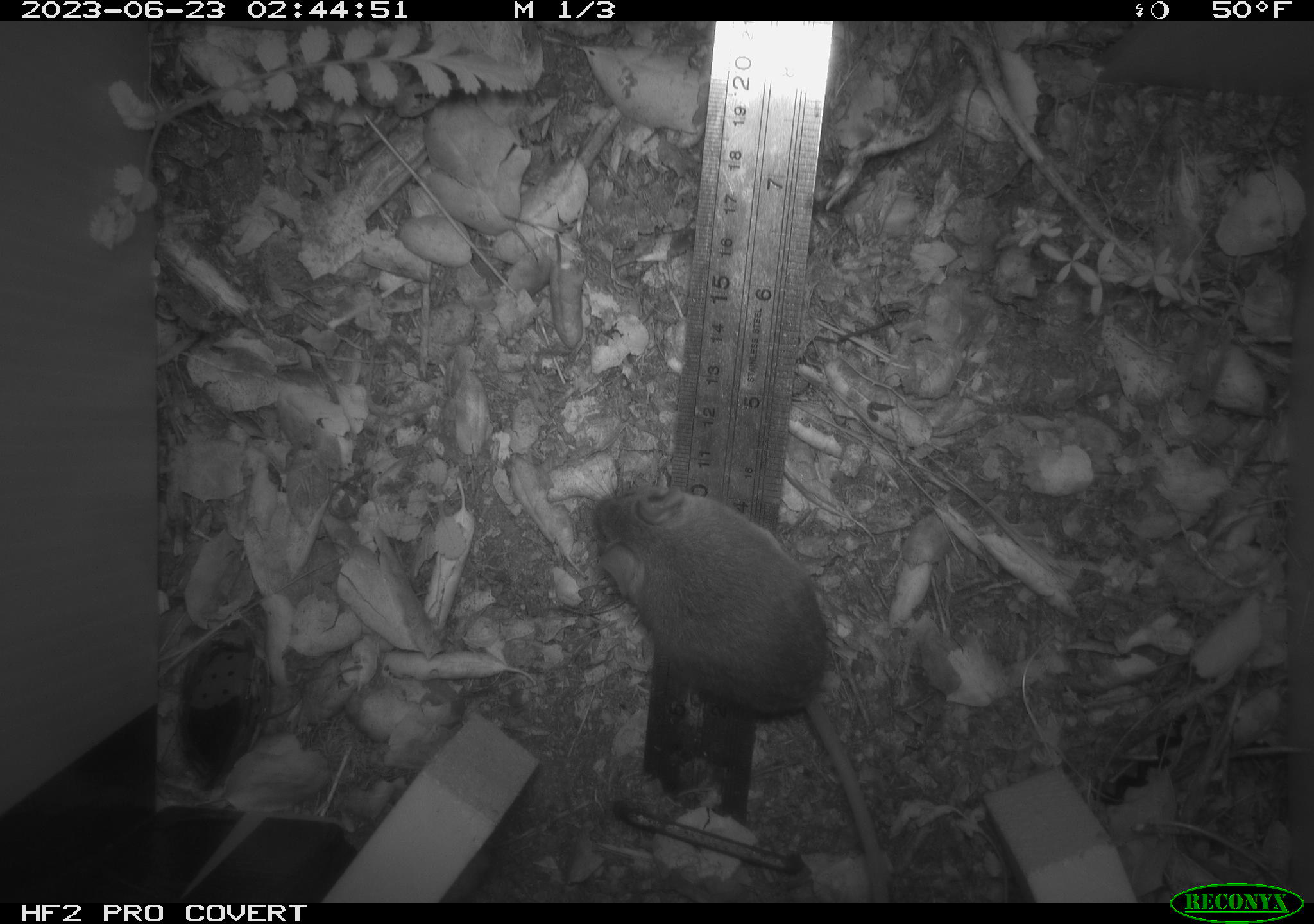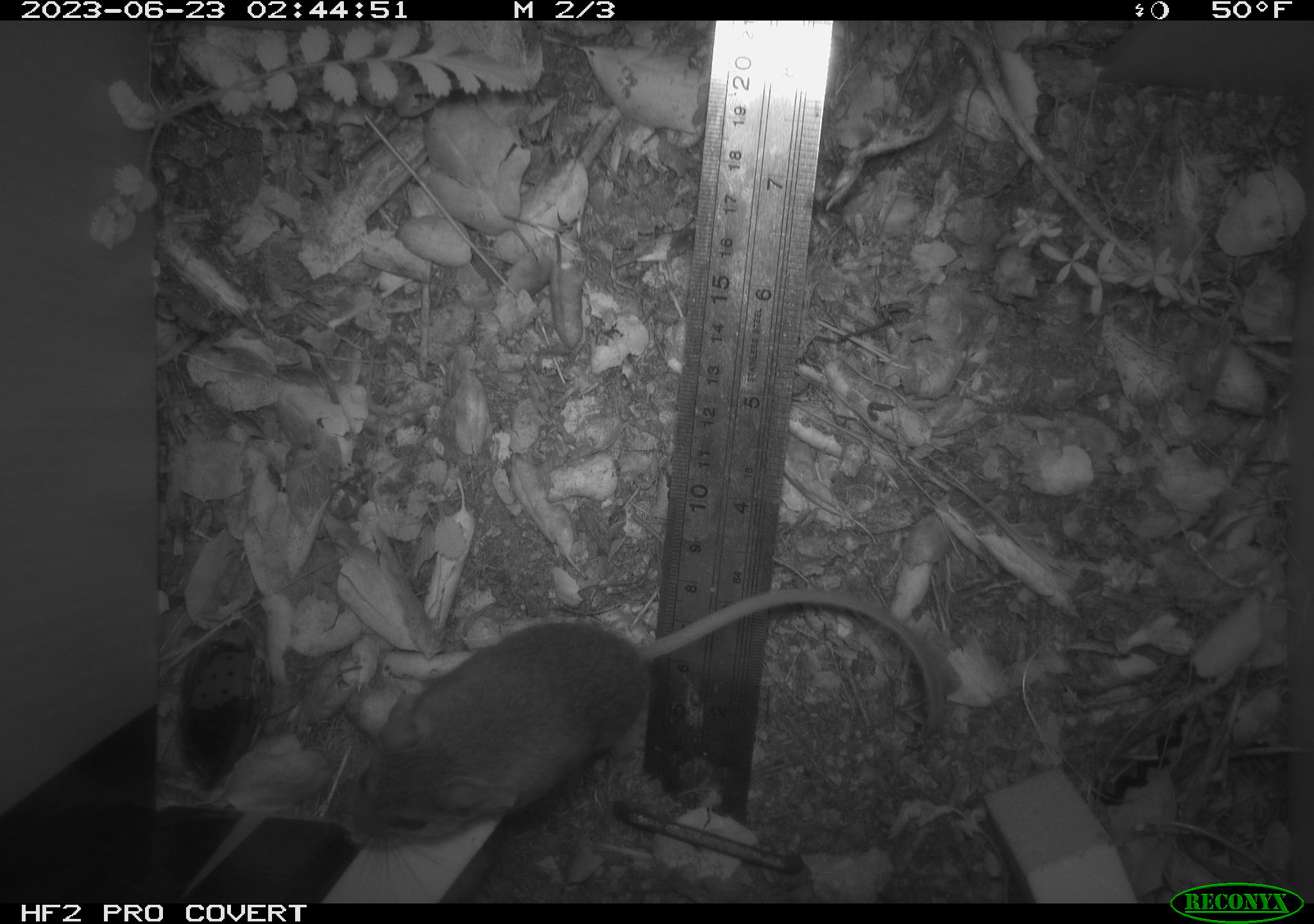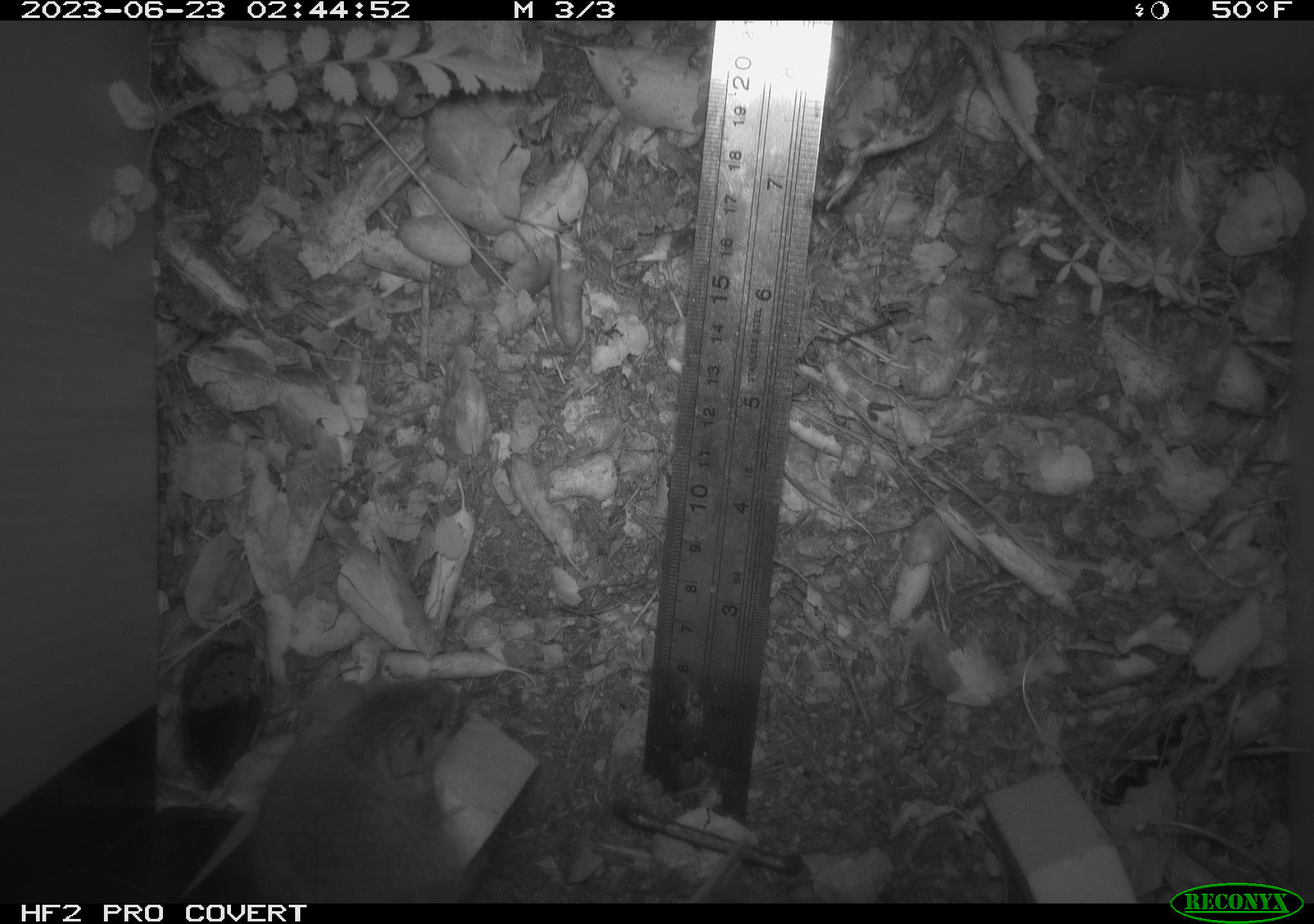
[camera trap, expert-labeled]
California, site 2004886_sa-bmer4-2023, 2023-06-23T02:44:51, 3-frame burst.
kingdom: Animalia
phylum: Chordata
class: Mammalia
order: Rodentia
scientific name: Rodentia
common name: mouse species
Mouse species (Rodentia).